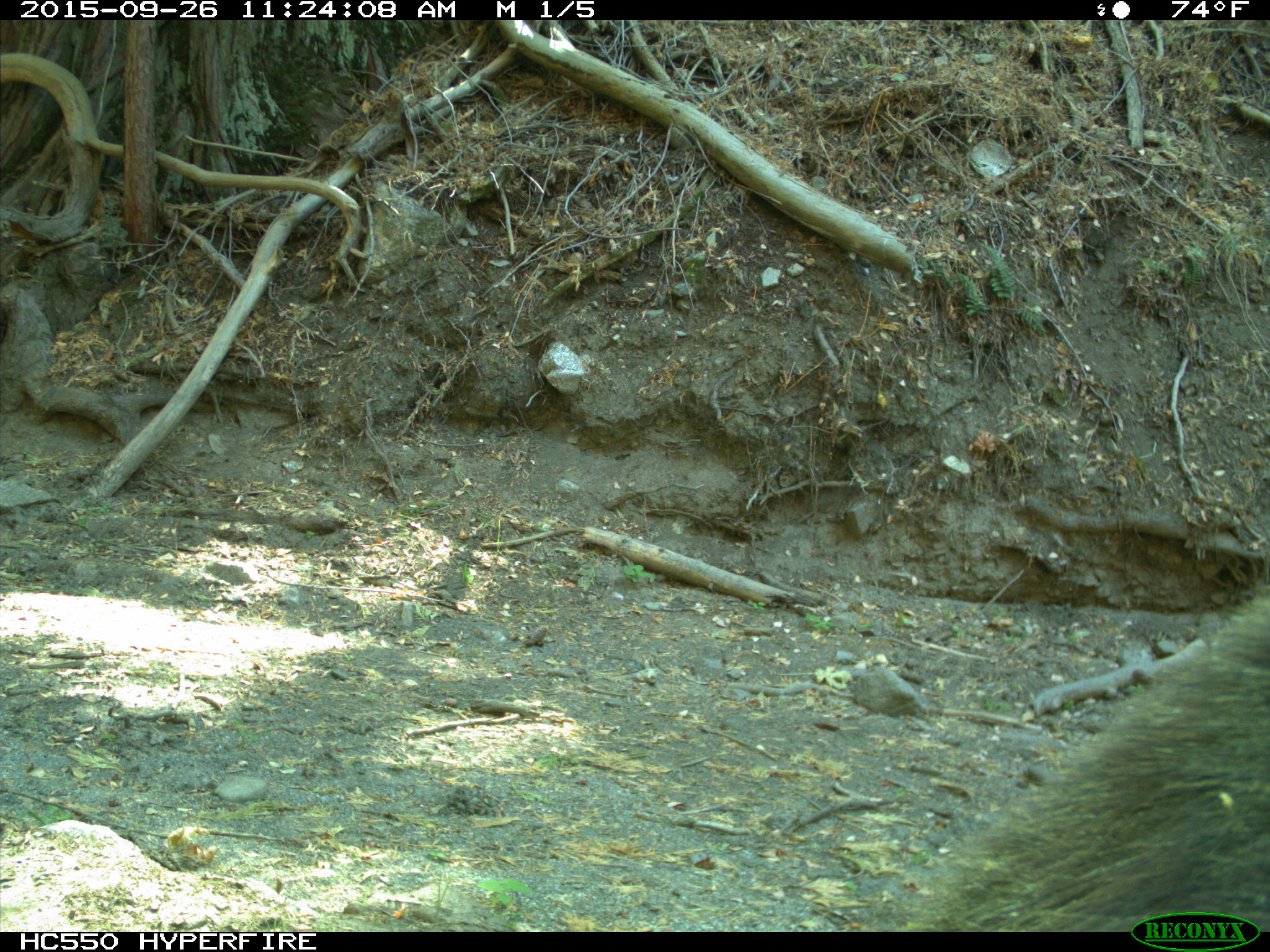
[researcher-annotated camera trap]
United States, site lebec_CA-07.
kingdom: Animalia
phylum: Chordata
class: Mammalia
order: Carnivora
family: Ursidae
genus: Ursus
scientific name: Ursus americanus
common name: american black bear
Ursus americanus (american black bear).